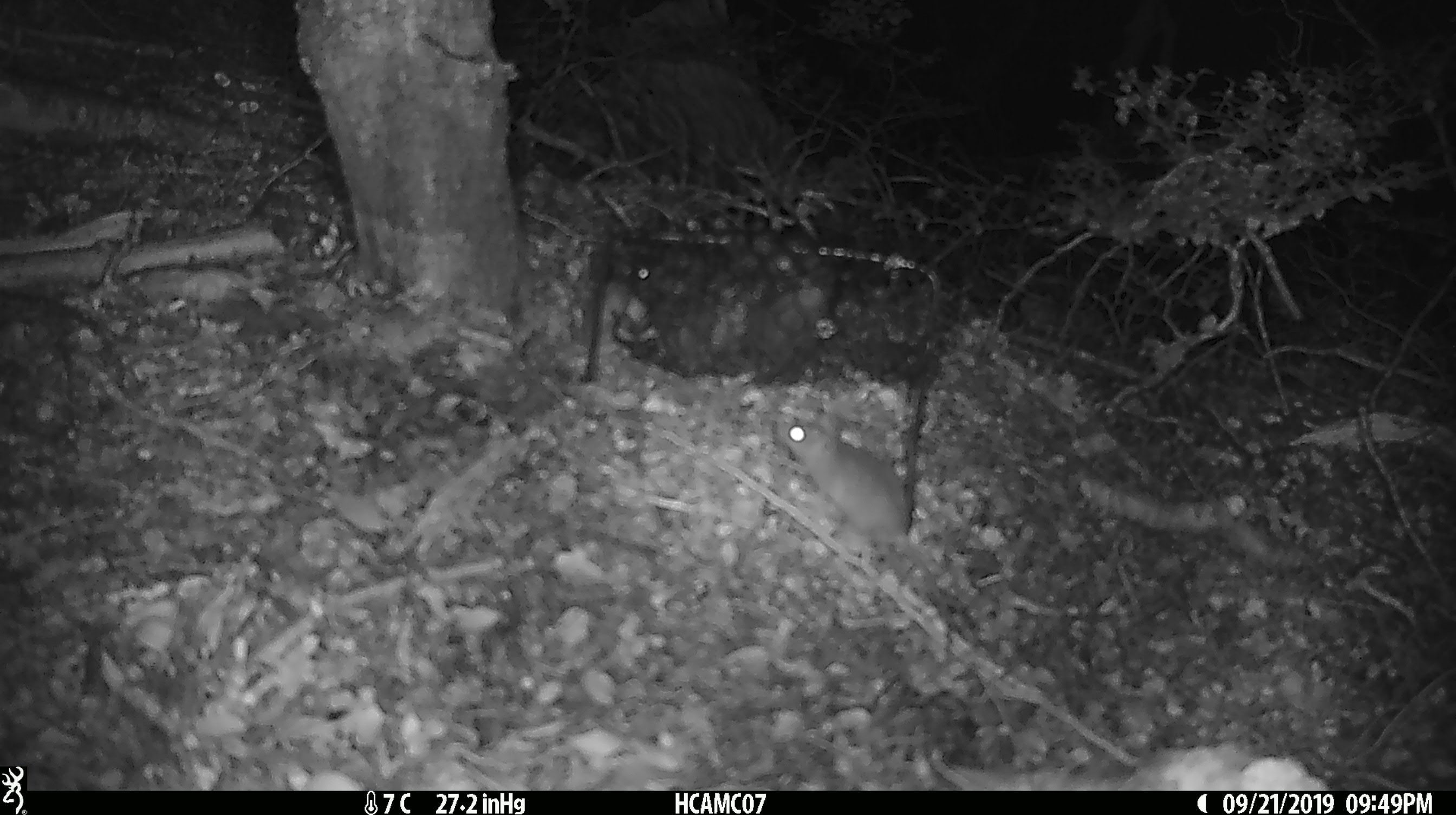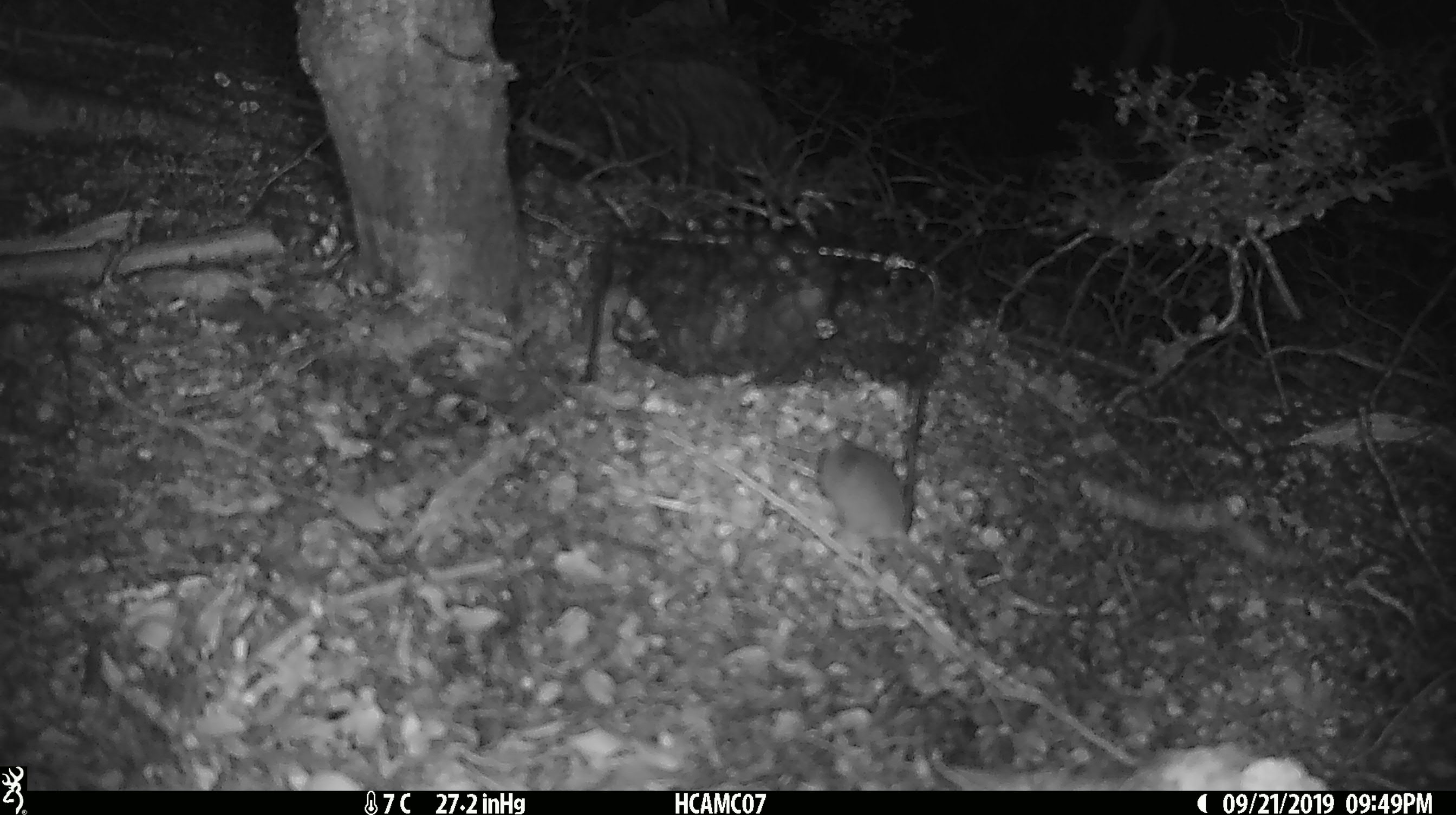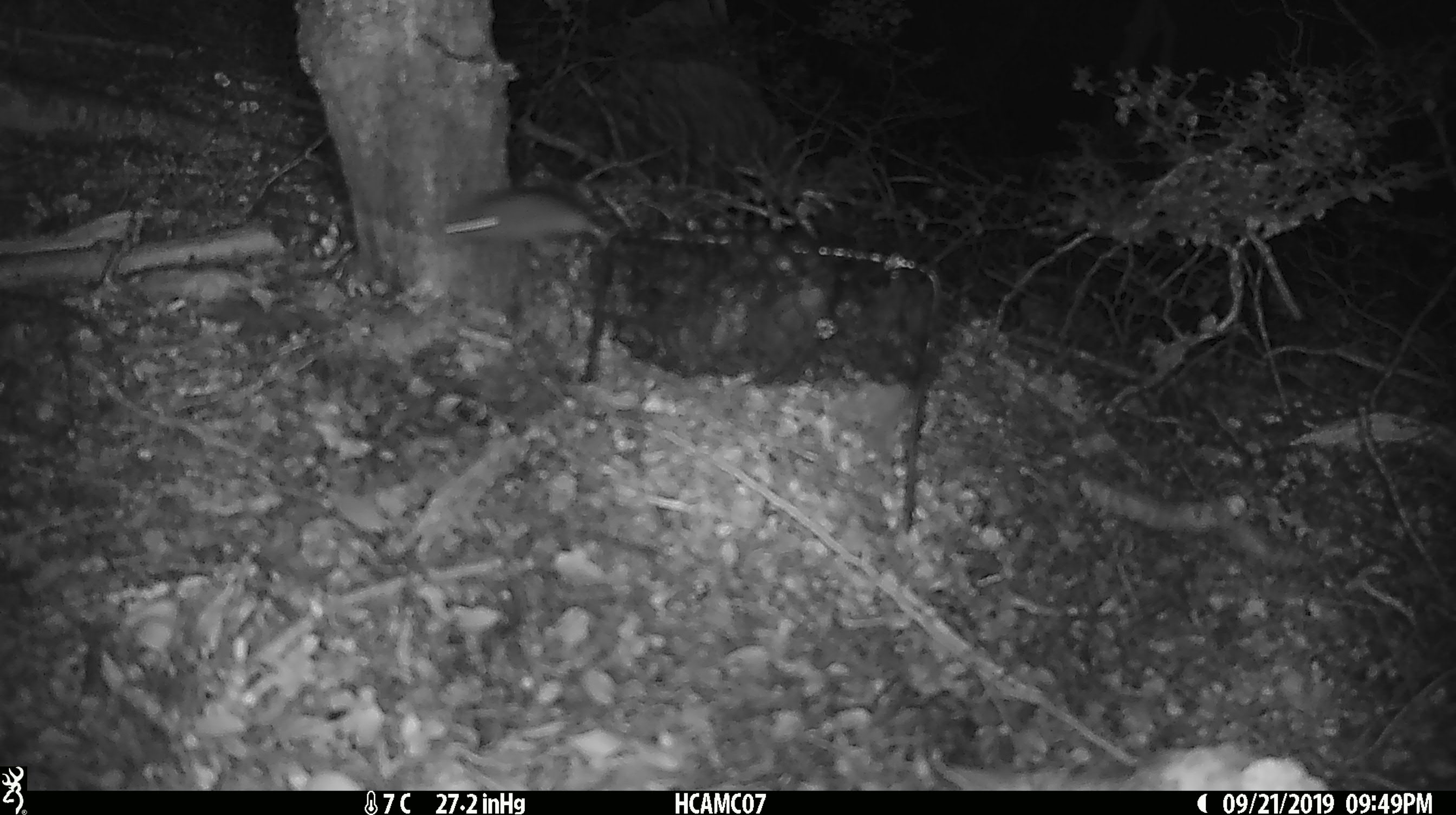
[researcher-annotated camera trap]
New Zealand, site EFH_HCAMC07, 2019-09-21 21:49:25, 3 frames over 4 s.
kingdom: Animalia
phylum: Chordata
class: Mammalia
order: Rodentia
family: Muridae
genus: Mus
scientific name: Mus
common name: mouse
Mouse (Mus).